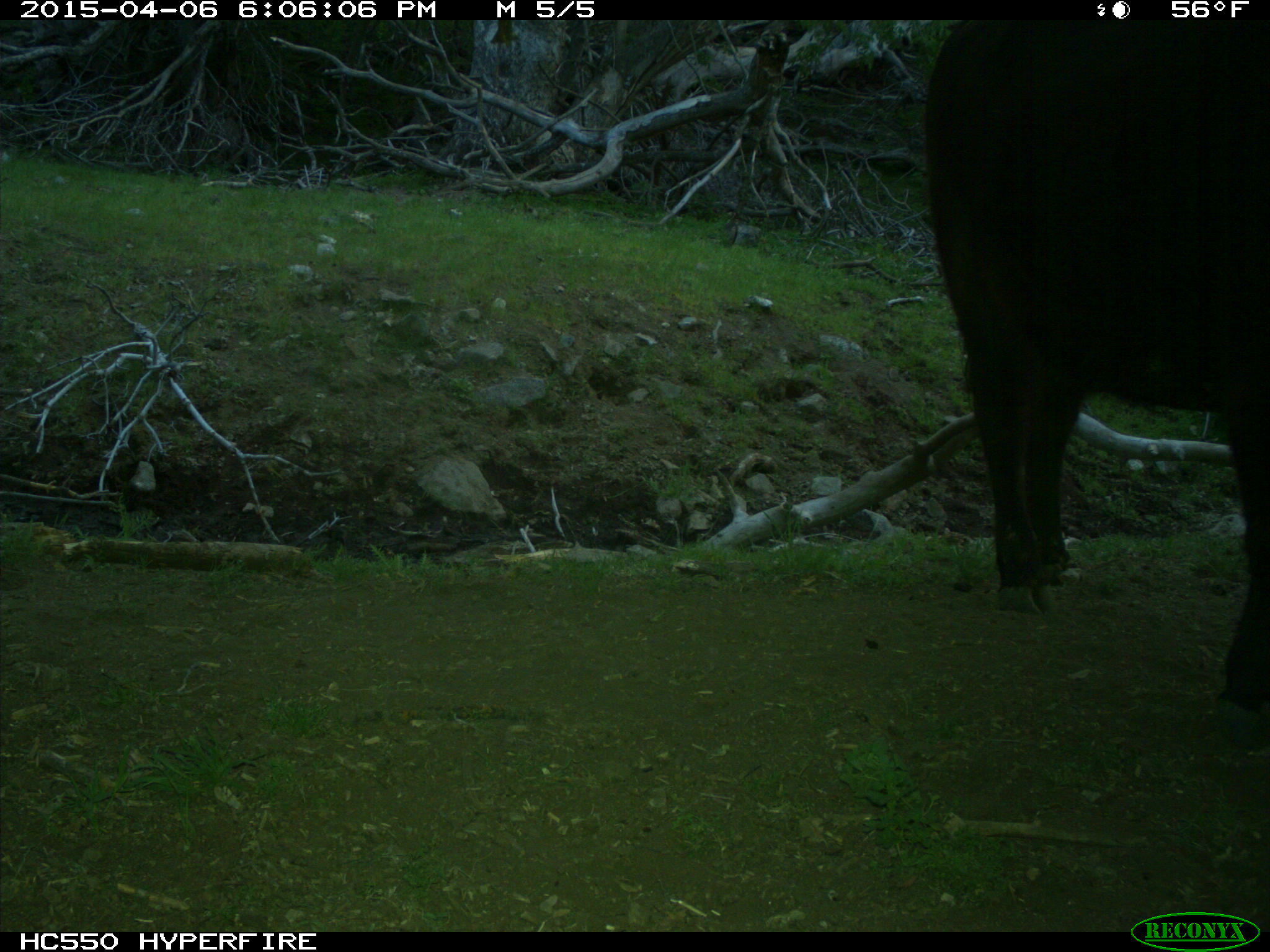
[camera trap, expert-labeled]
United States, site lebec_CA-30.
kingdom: Animalia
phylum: Chordata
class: Mammalia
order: Artiodactyla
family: Bovidae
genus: Bos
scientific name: Bos taurus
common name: domestic cow